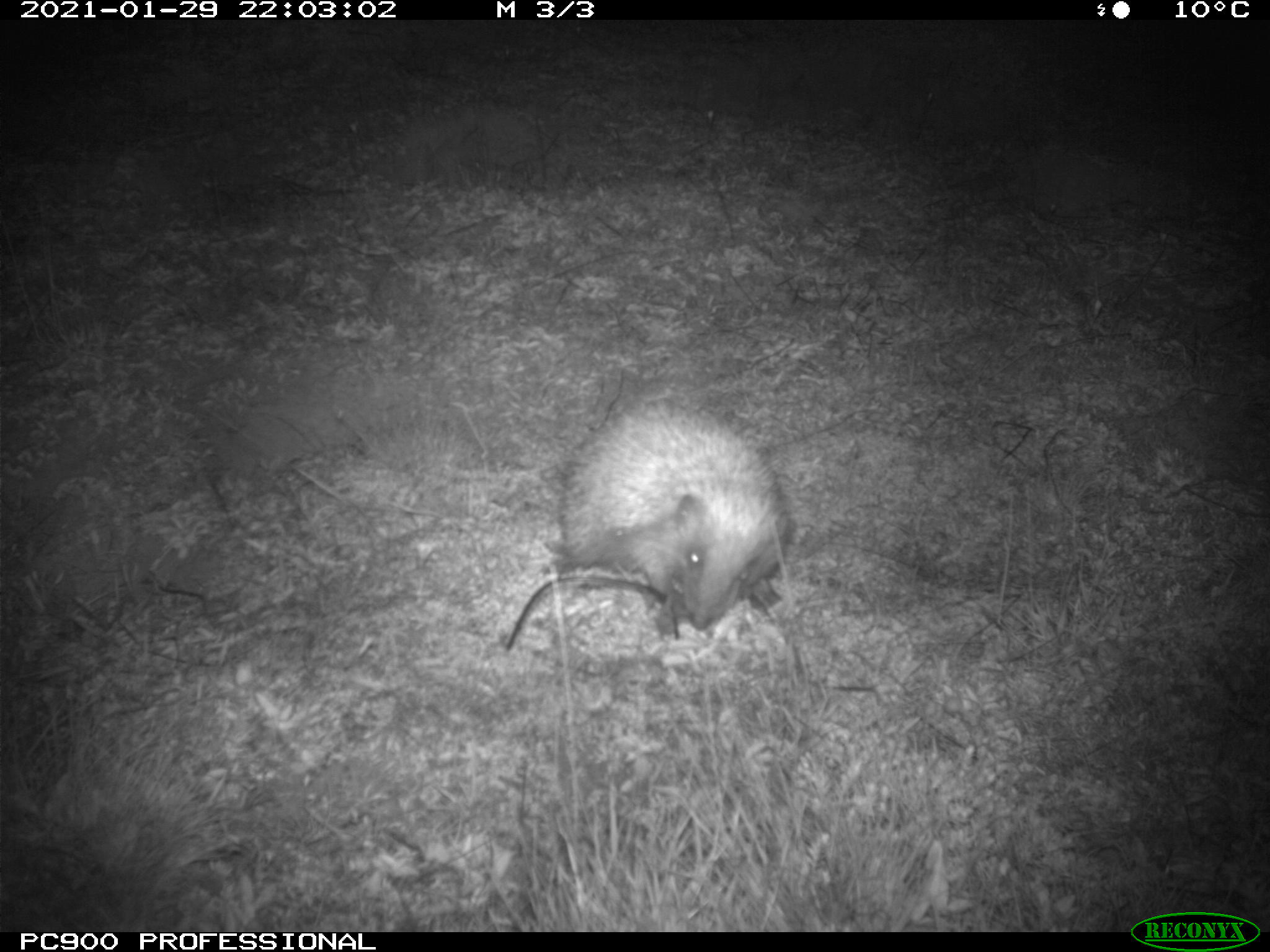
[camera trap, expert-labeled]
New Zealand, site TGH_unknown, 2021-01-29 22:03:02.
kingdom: Animalia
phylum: Chordata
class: Mammalia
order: Eulipotyphla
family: Erinaceidae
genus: Erinaceus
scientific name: Erinaceus europaeus europaeus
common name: european hedgehog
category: hedgehog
Hedgehog (european hedgehog) (Erinaceus europaeus europaeus).